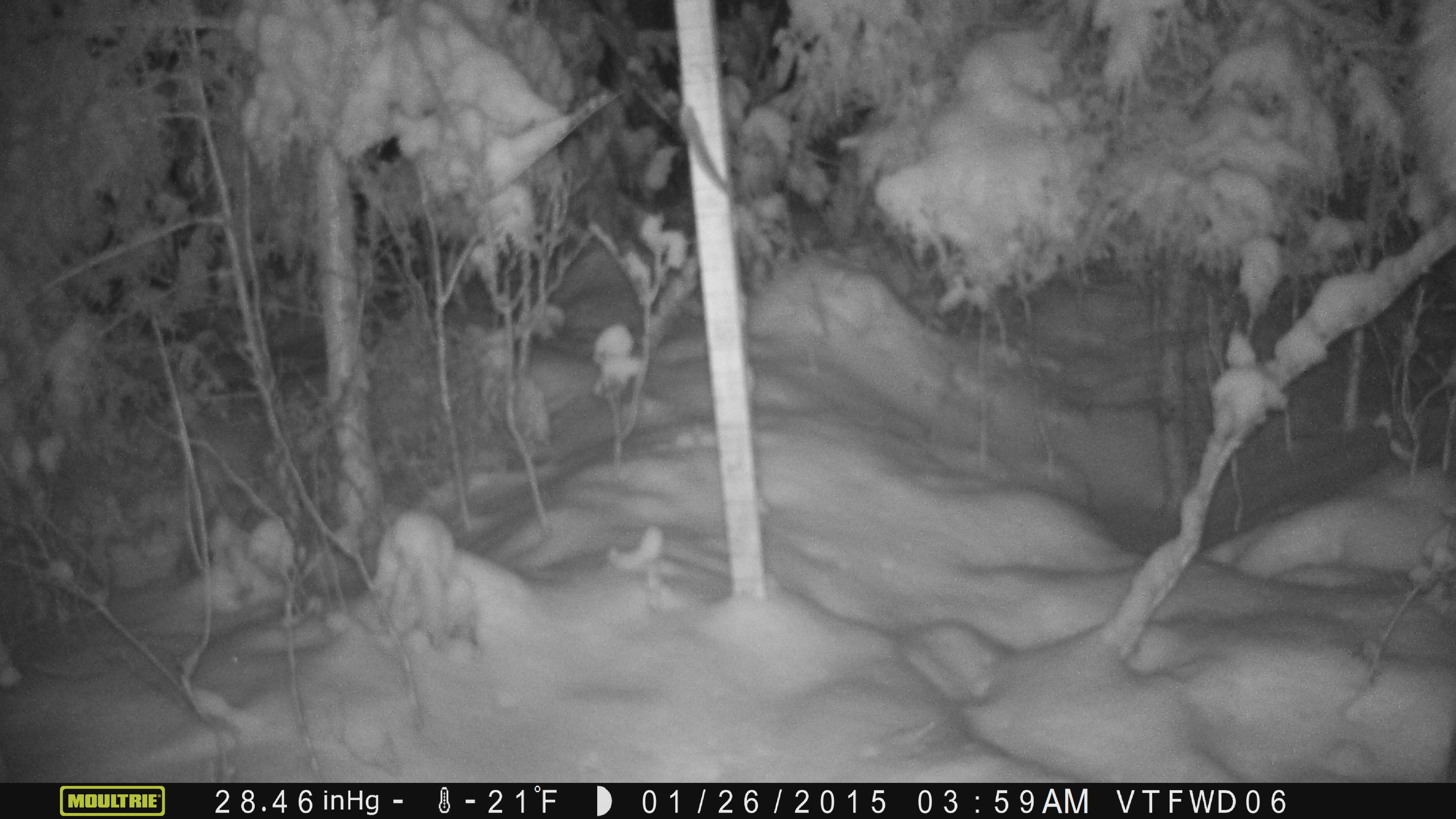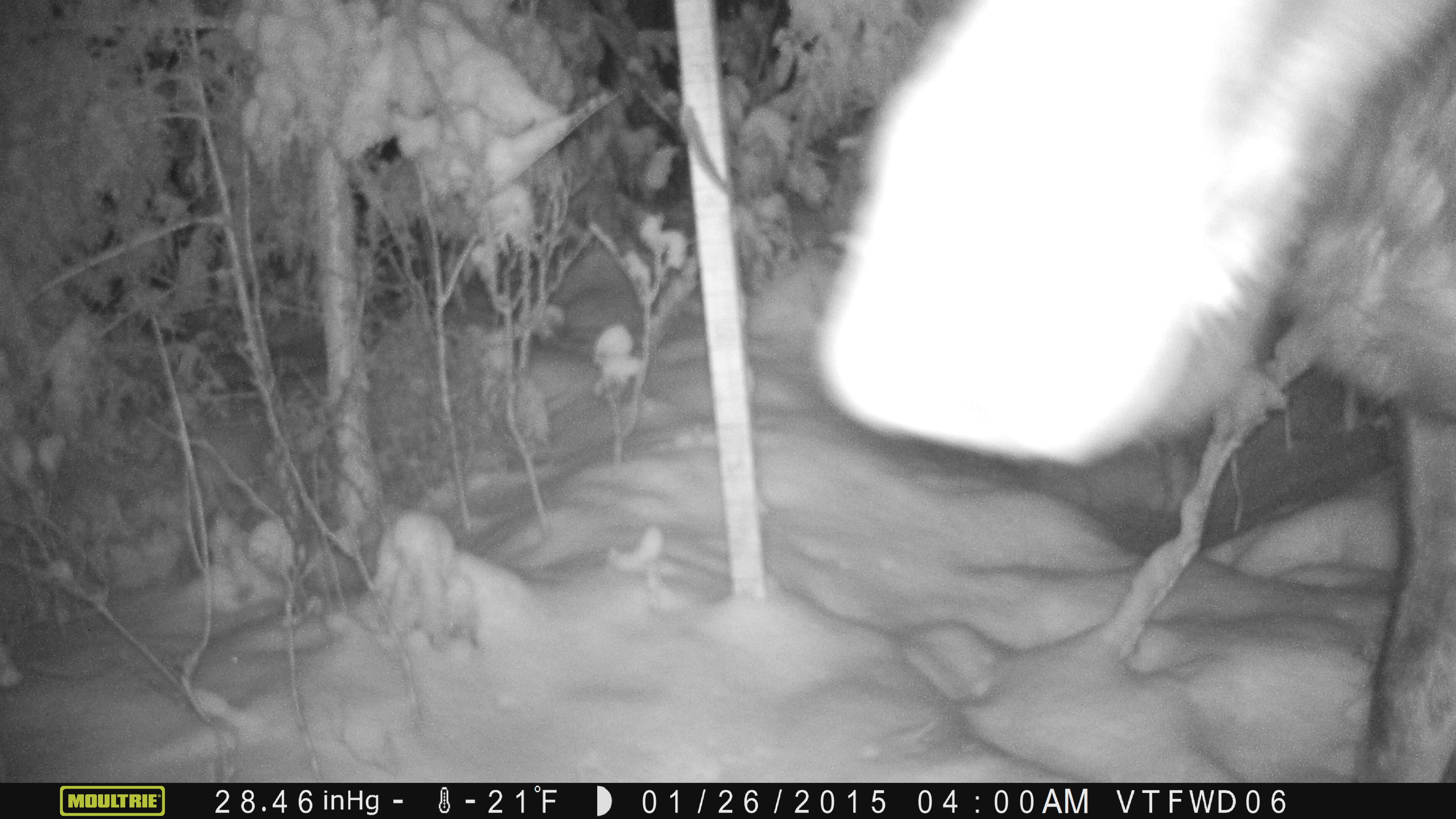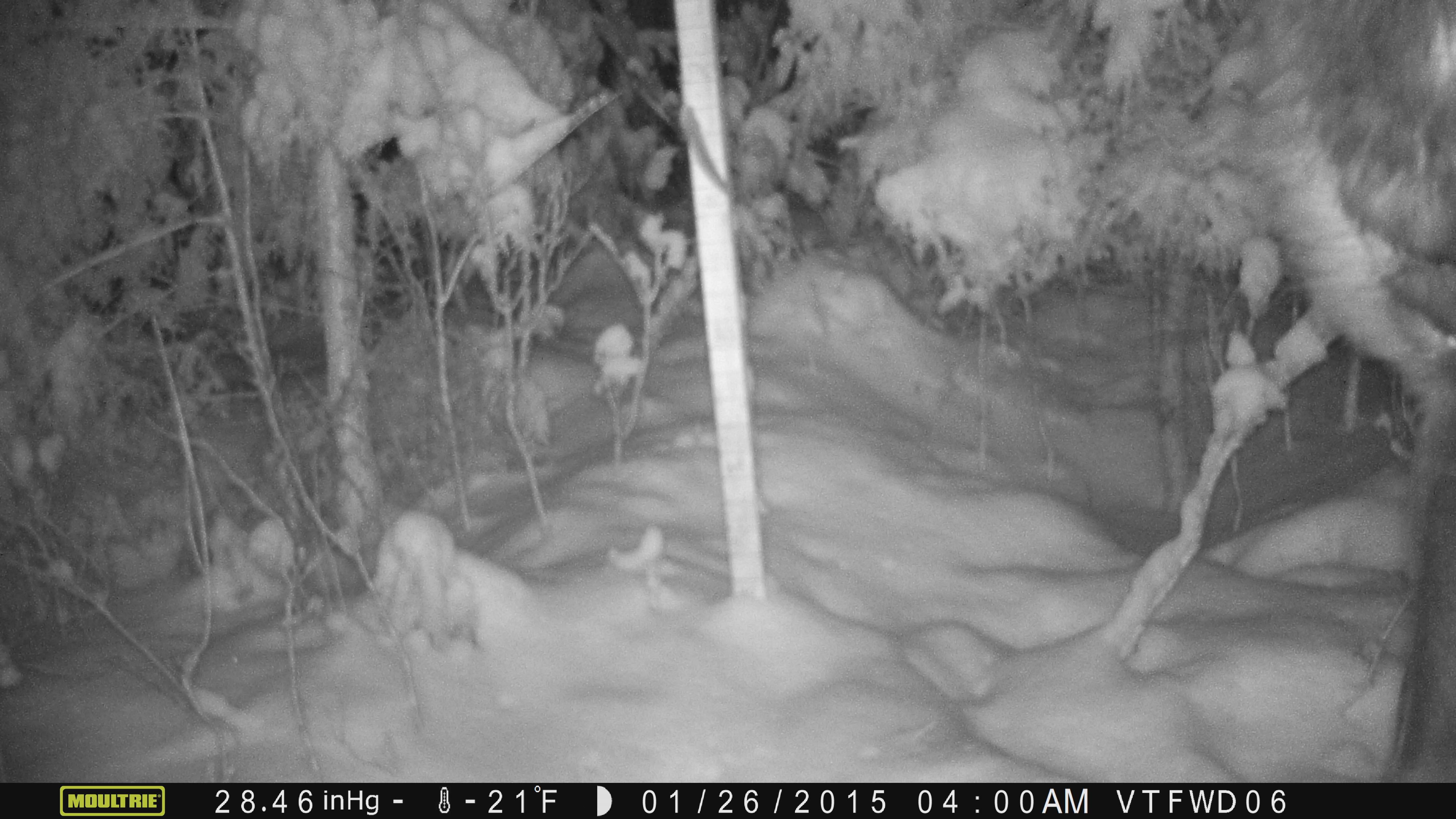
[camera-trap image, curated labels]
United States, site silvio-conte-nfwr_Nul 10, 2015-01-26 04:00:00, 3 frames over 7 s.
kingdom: Animalia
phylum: Chordata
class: Mammalia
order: Artiodactyla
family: Cervidae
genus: Alces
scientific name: Alces alces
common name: moose